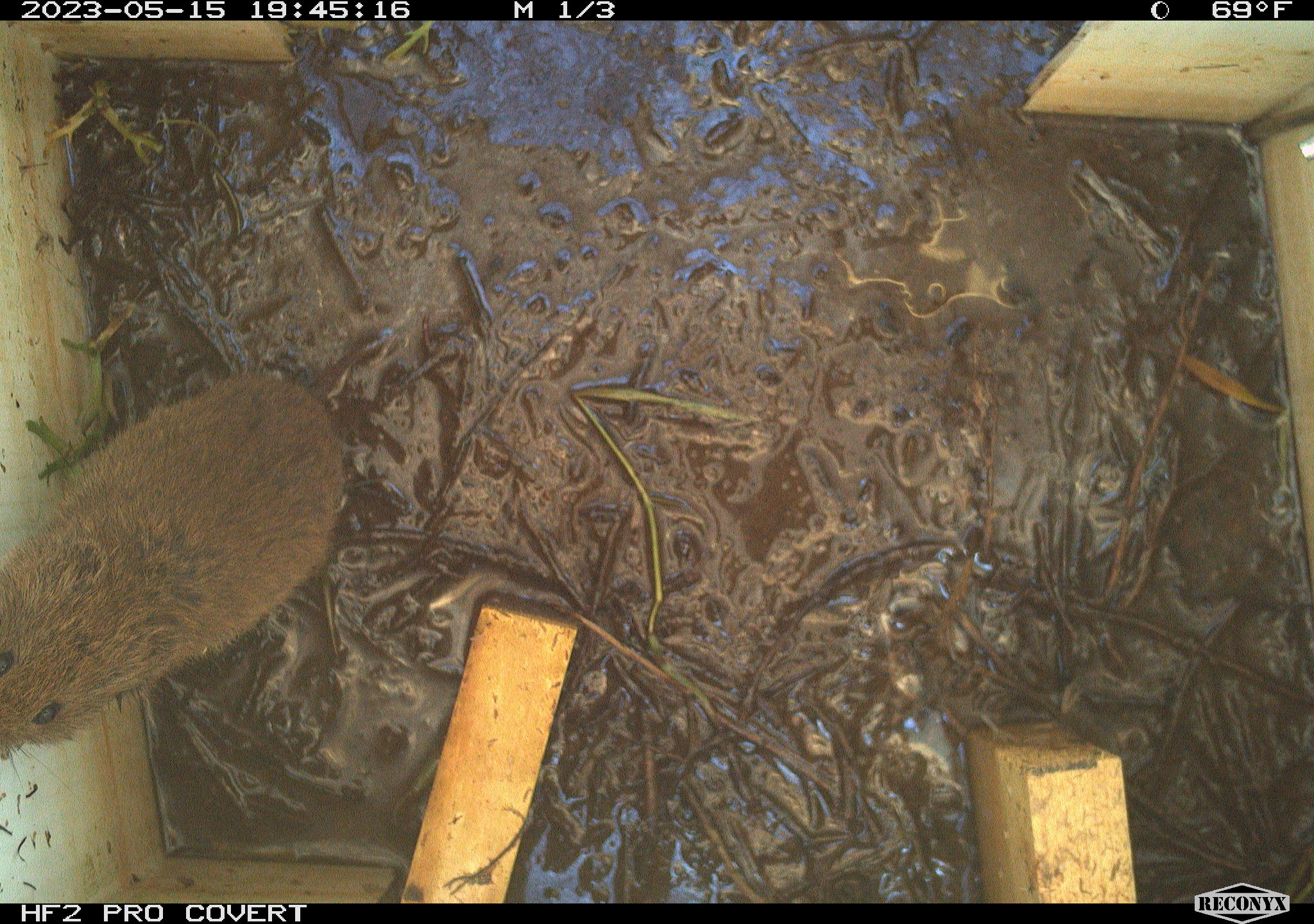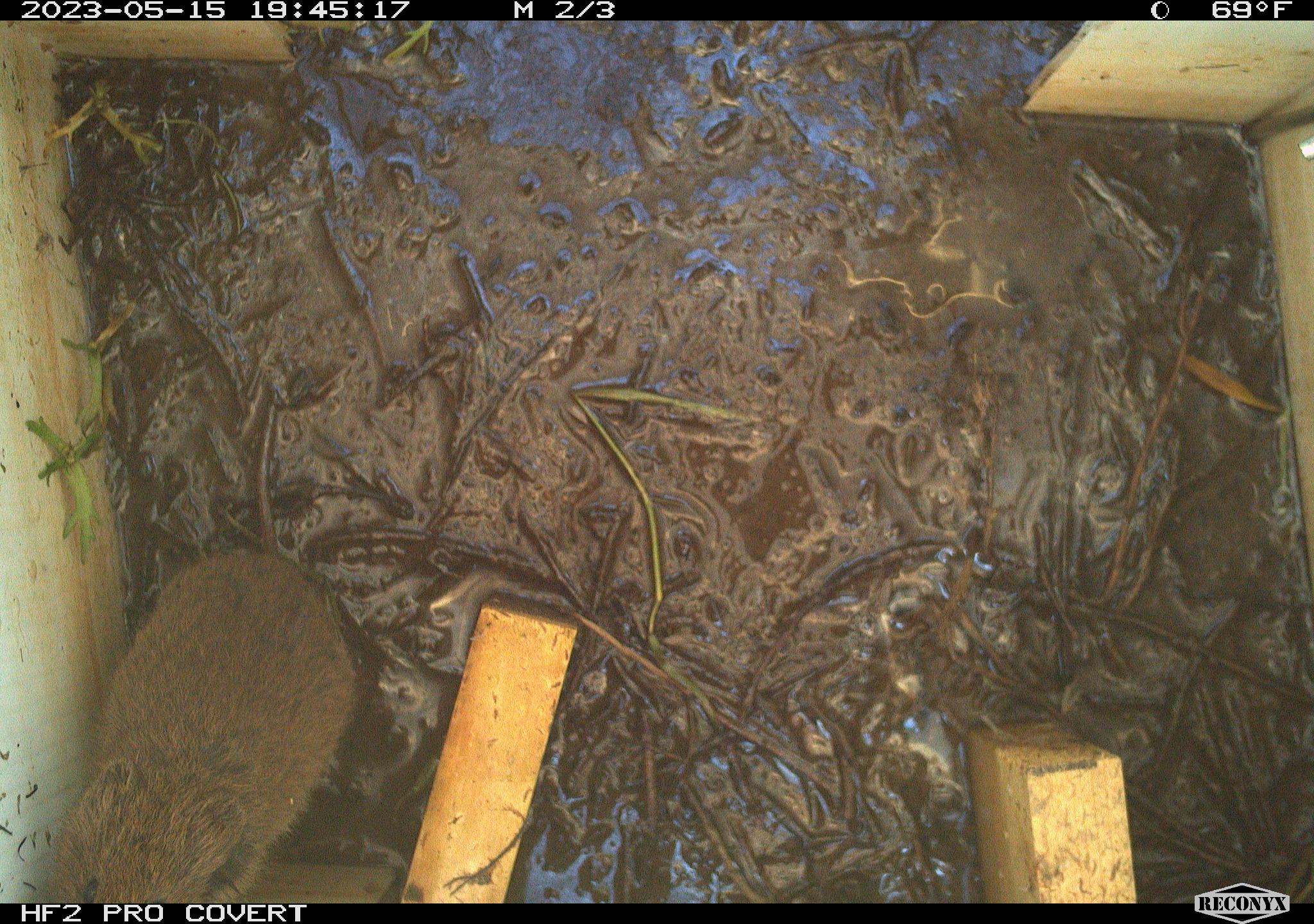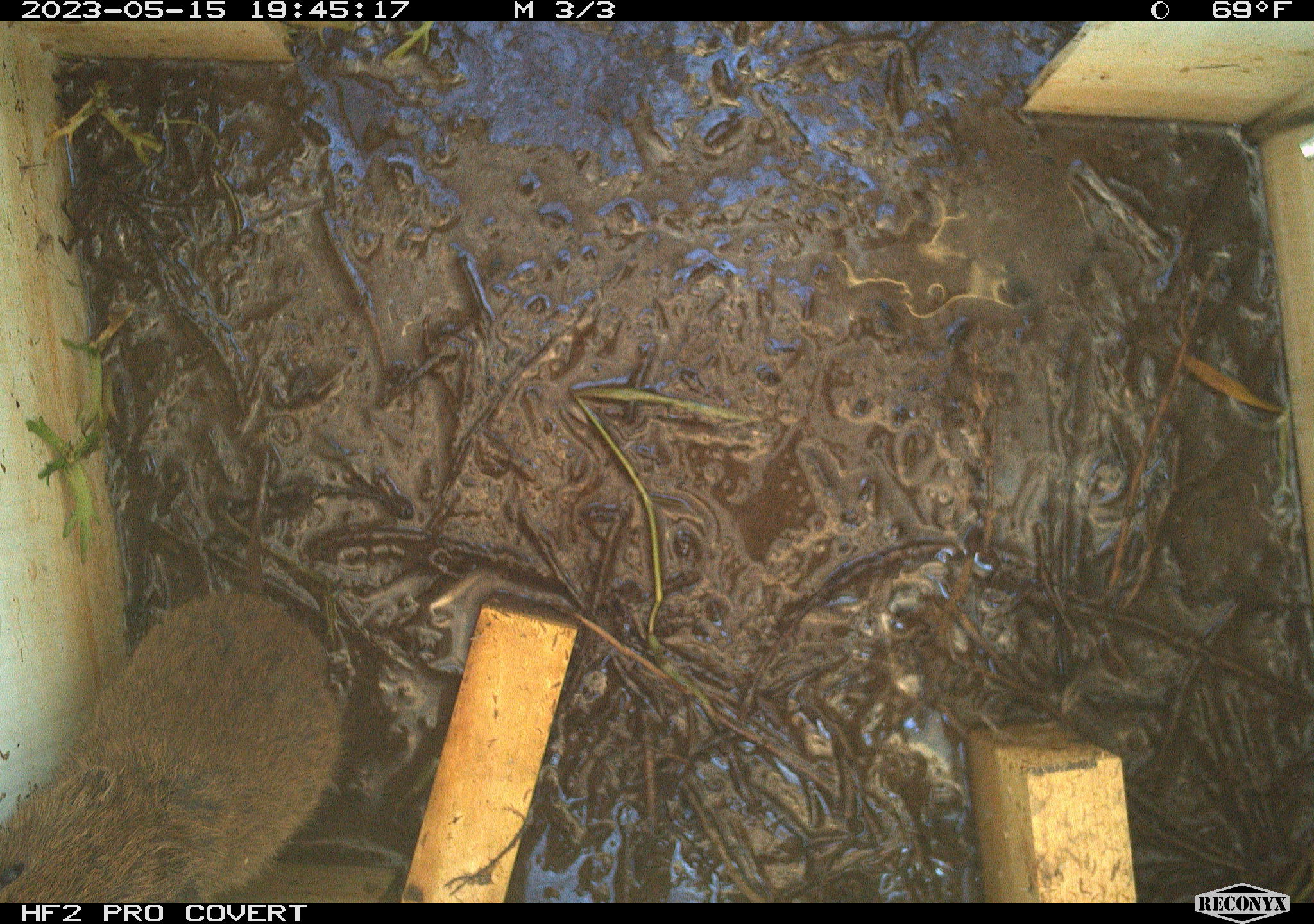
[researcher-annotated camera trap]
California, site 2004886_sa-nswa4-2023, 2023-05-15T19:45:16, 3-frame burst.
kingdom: Animalia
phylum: Chordata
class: Mammalia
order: Rodentia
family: Cricetidae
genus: Microtus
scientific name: Microtus californicus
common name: california vole